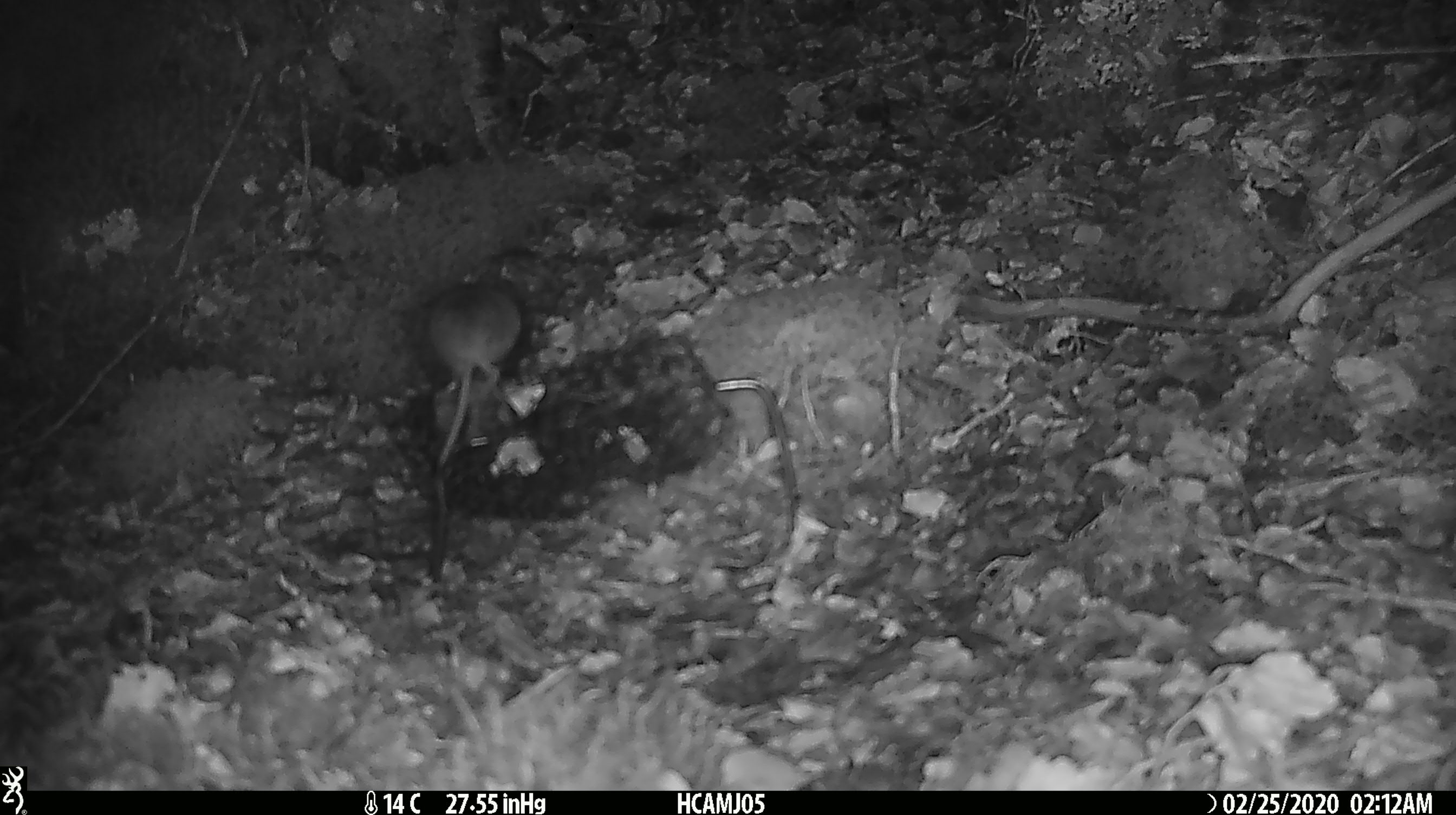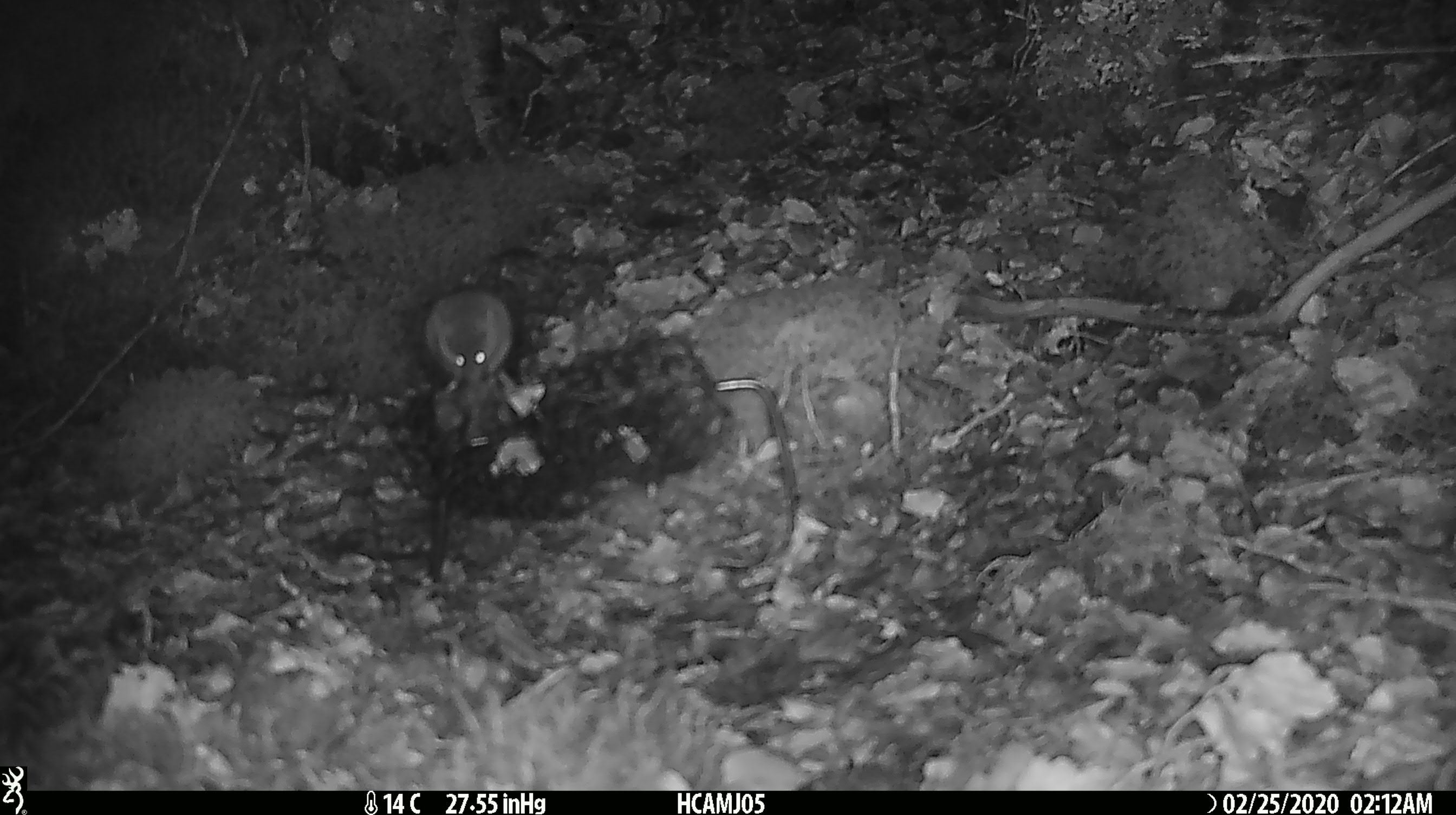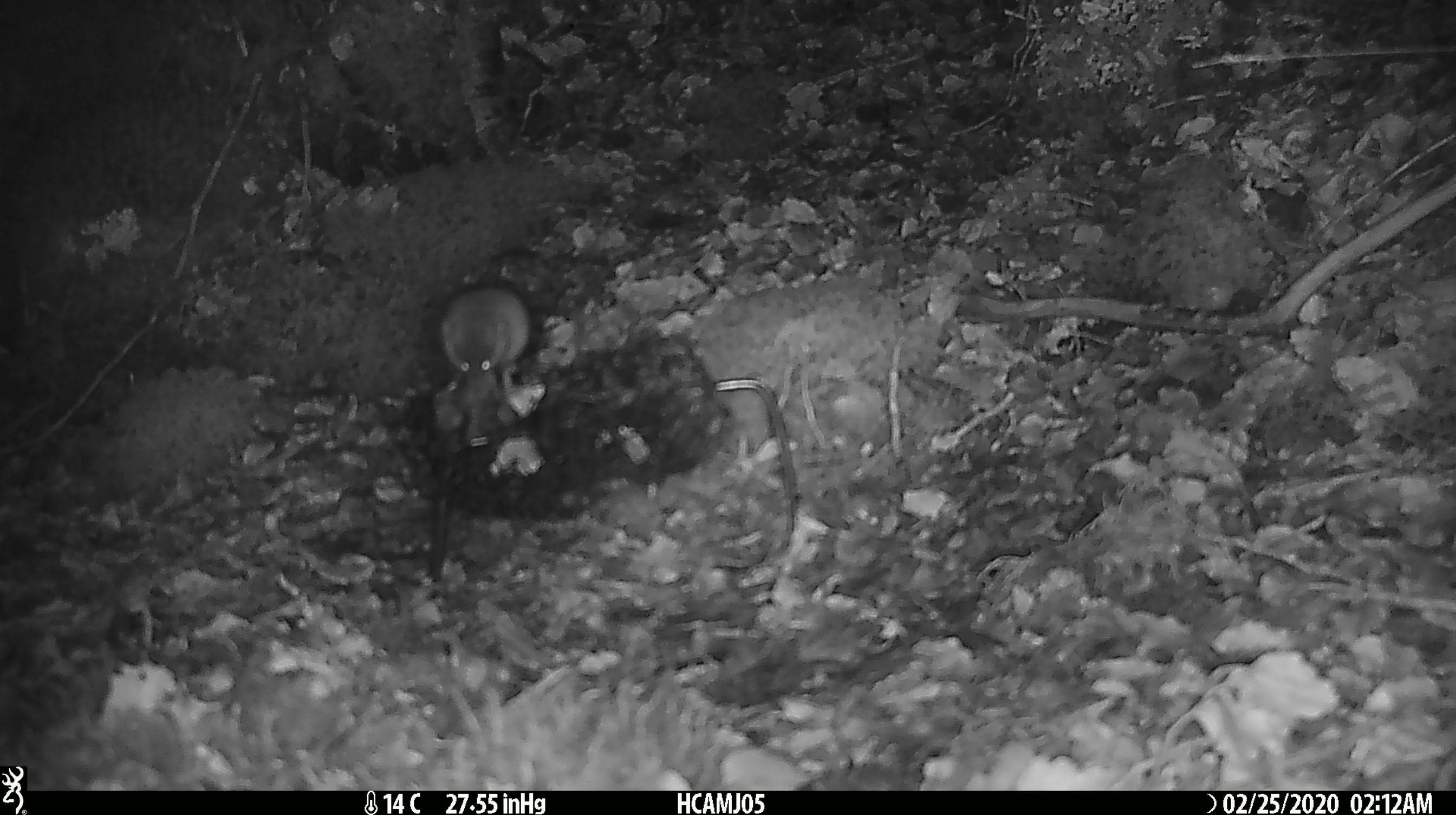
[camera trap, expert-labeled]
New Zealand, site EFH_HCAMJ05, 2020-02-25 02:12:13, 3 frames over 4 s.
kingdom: Animalia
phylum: Chordata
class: Mammalia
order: Rodentia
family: Muridae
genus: Mus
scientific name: Mus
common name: mouse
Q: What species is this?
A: Mouse (Mus).